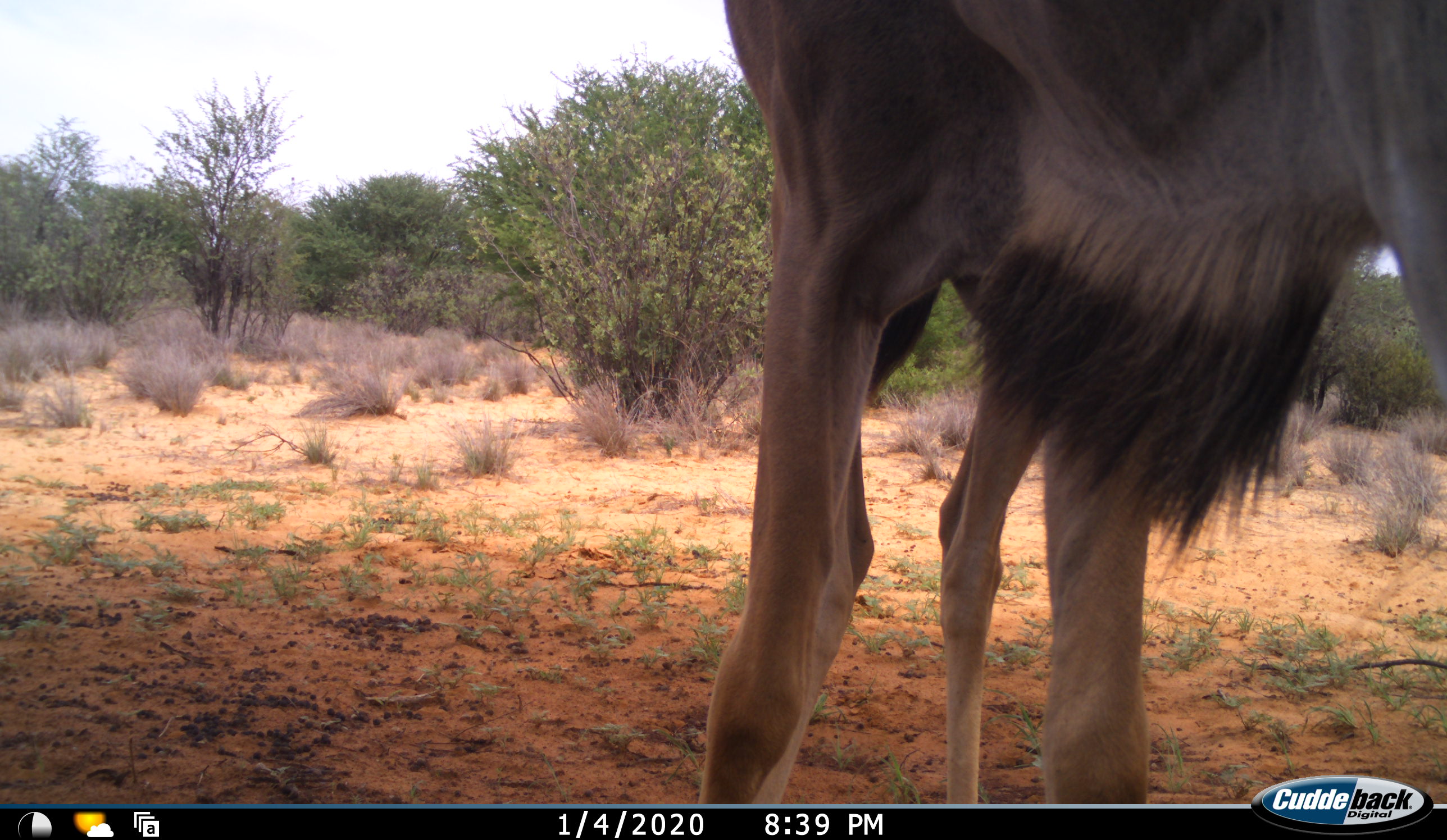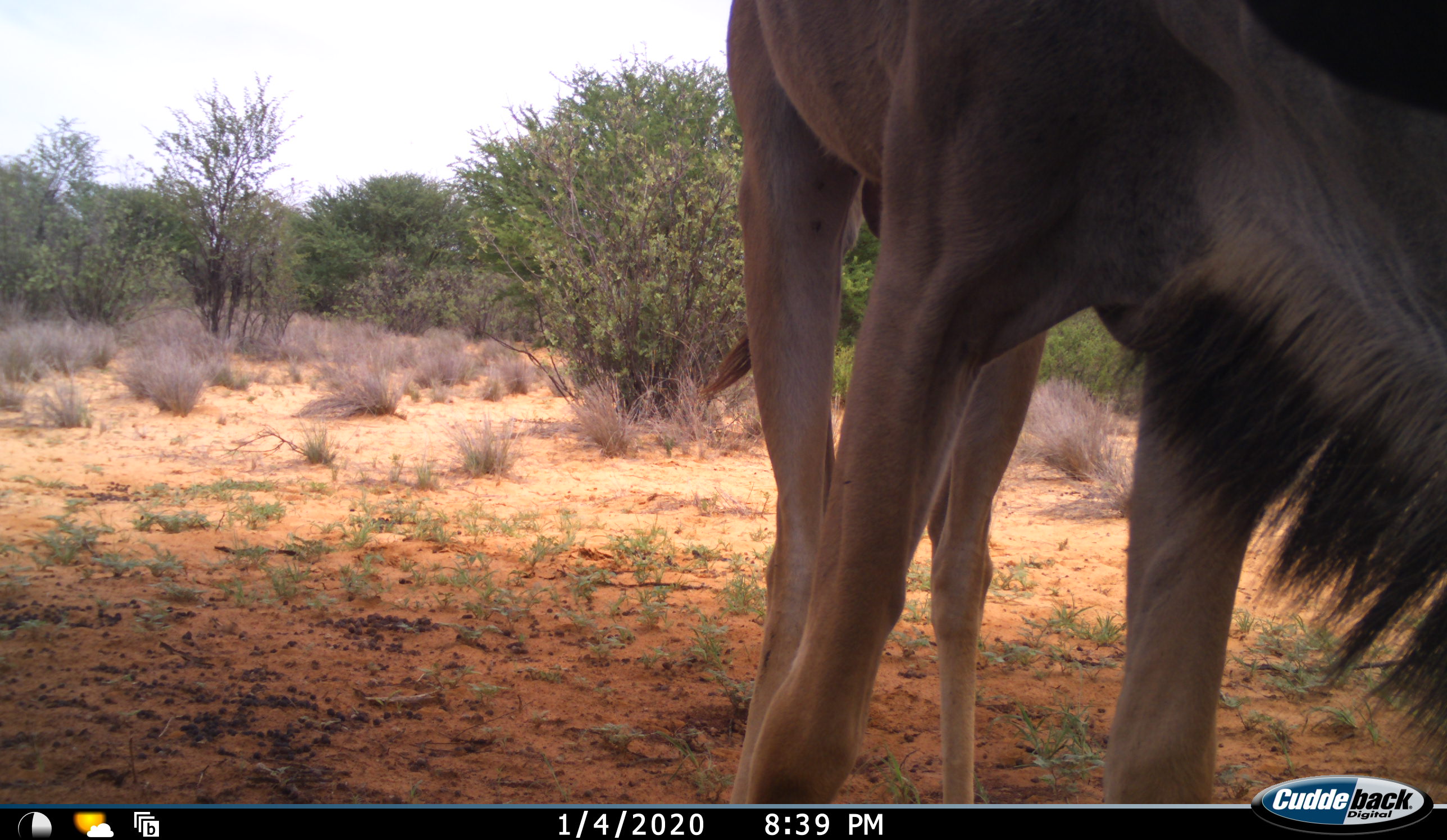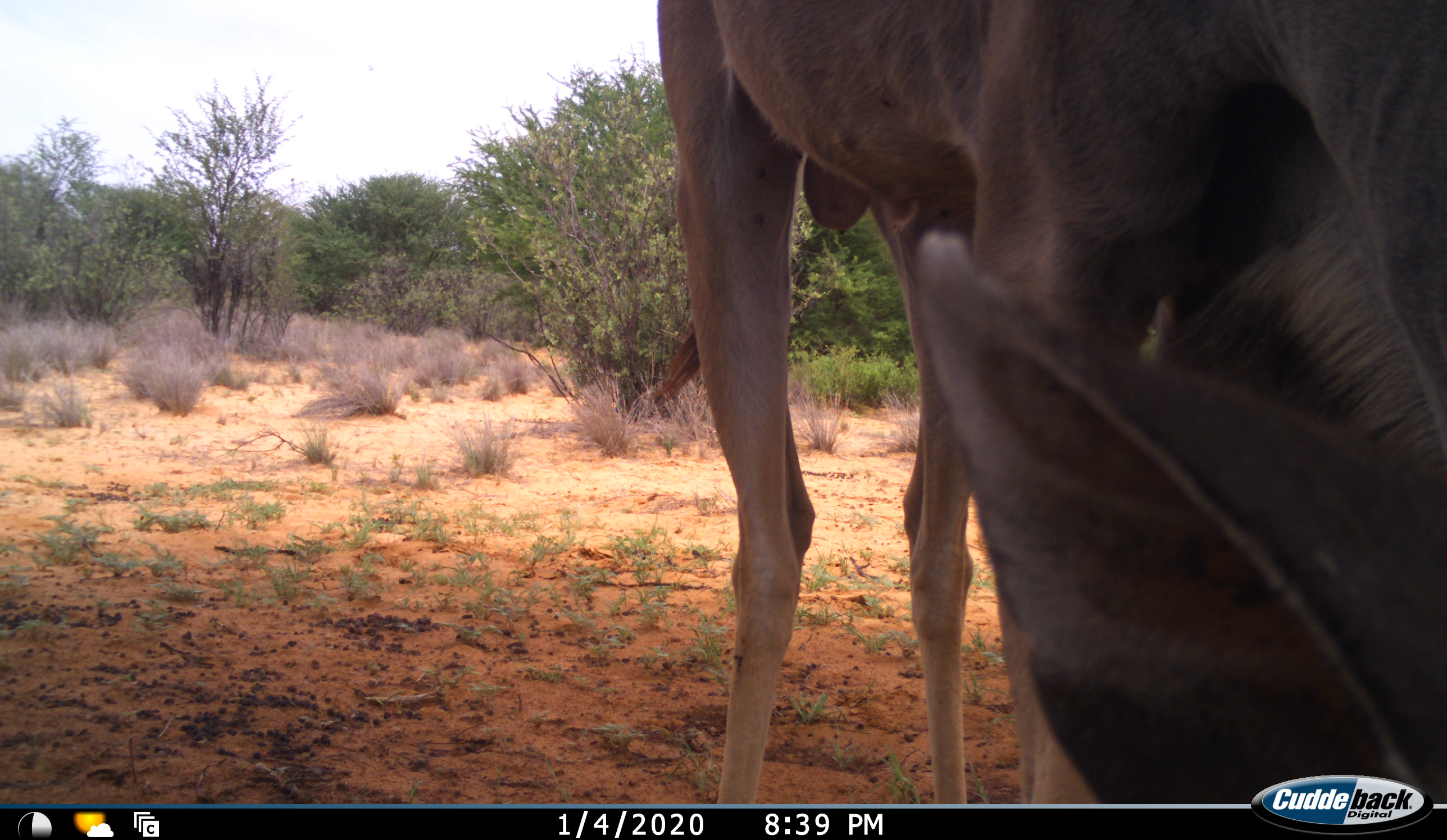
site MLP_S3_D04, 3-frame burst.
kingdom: Animalia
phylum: Chordata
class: Mammalia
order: Artiodactyla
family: Bovidae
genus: Tragelaphus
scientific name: Tragelaphus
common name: kudu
Kudu (Tragelaphus), count 1. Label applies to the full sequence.